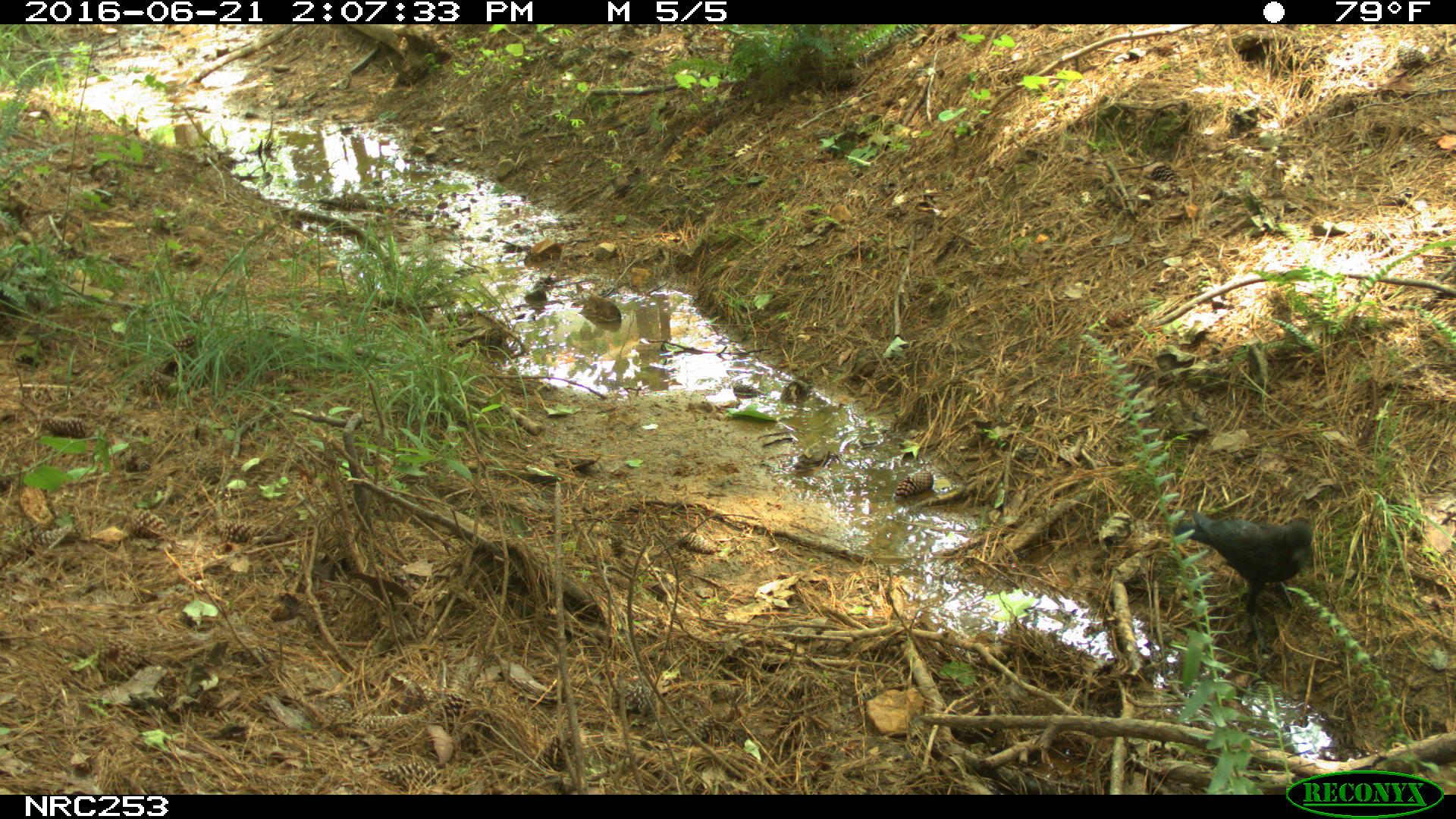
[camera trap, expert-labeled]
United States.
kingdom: Animalia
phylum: Chordata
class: Aves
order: Passeriformes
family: Corvidae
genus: Corvus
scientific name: Corvus brachyrhynchos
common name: american crow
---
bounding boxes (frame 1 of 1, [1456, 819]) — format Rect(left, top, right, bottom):
American Crow: Rect(1167, 491, 1323, 646)